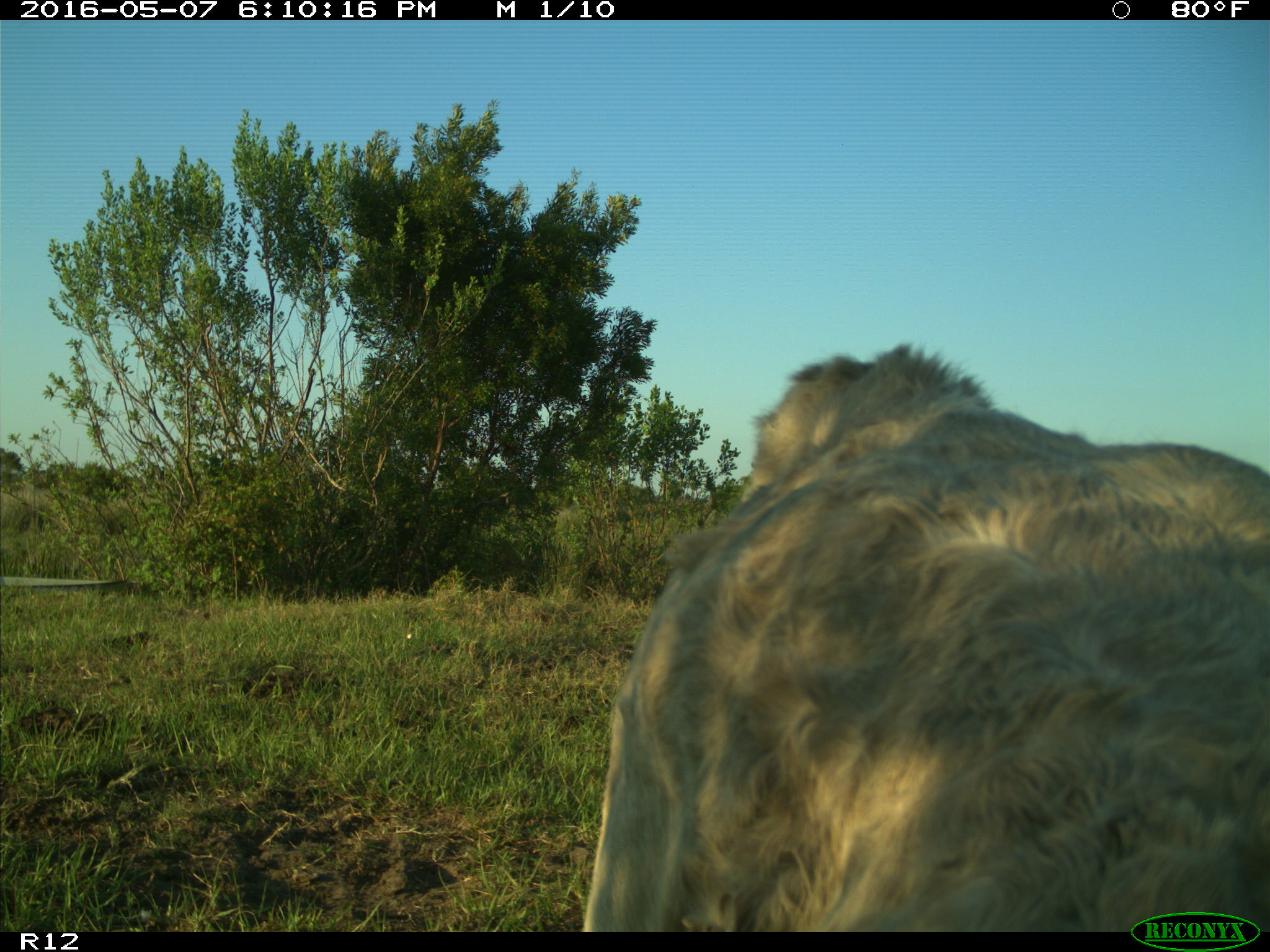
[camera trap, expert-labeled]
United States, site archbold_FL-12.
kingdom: Animalia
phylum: Chordata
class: Mammalia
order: Artiodactyla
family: Bovidae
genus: Bos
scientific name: Bos taurus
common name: domestic cow